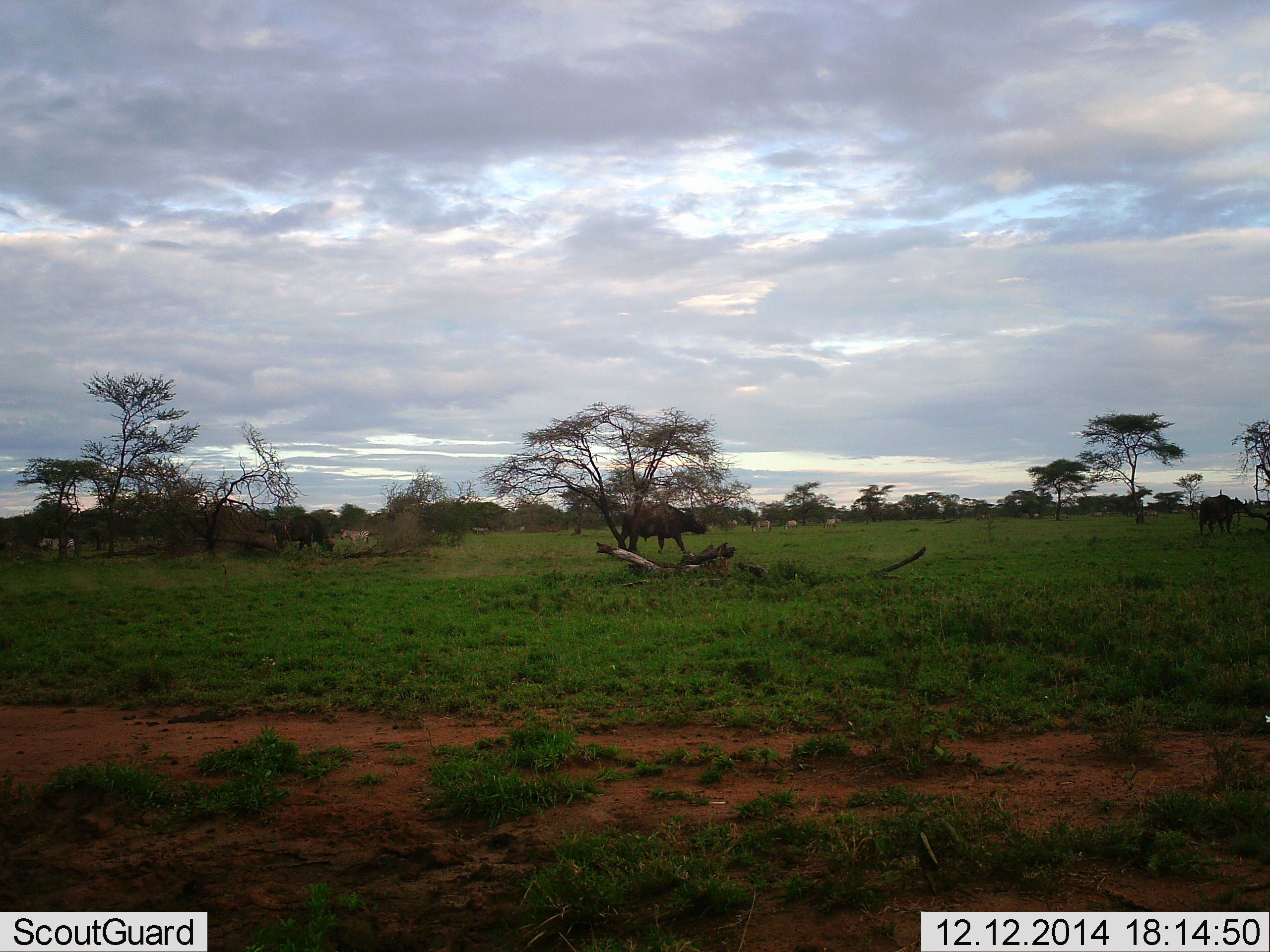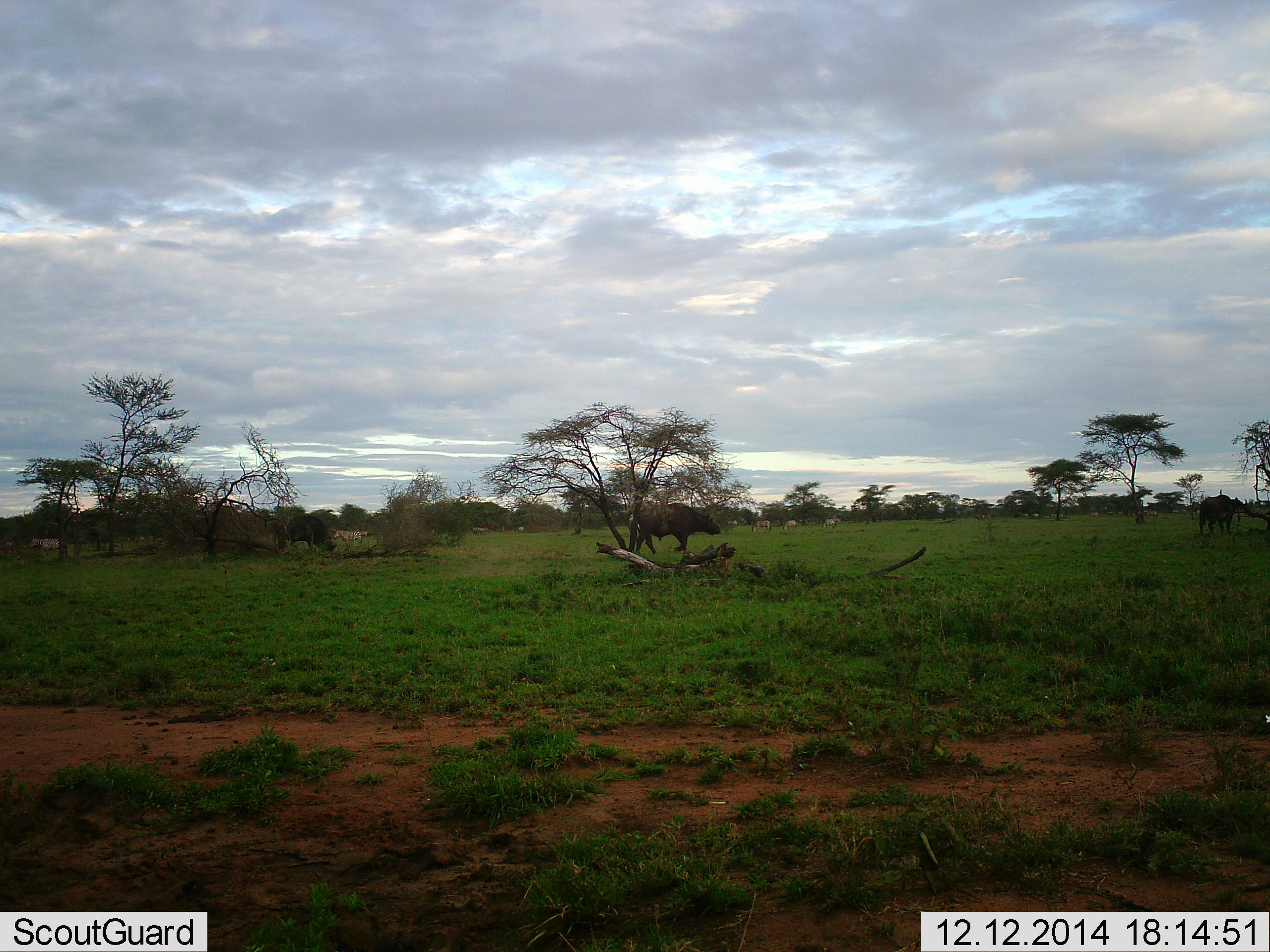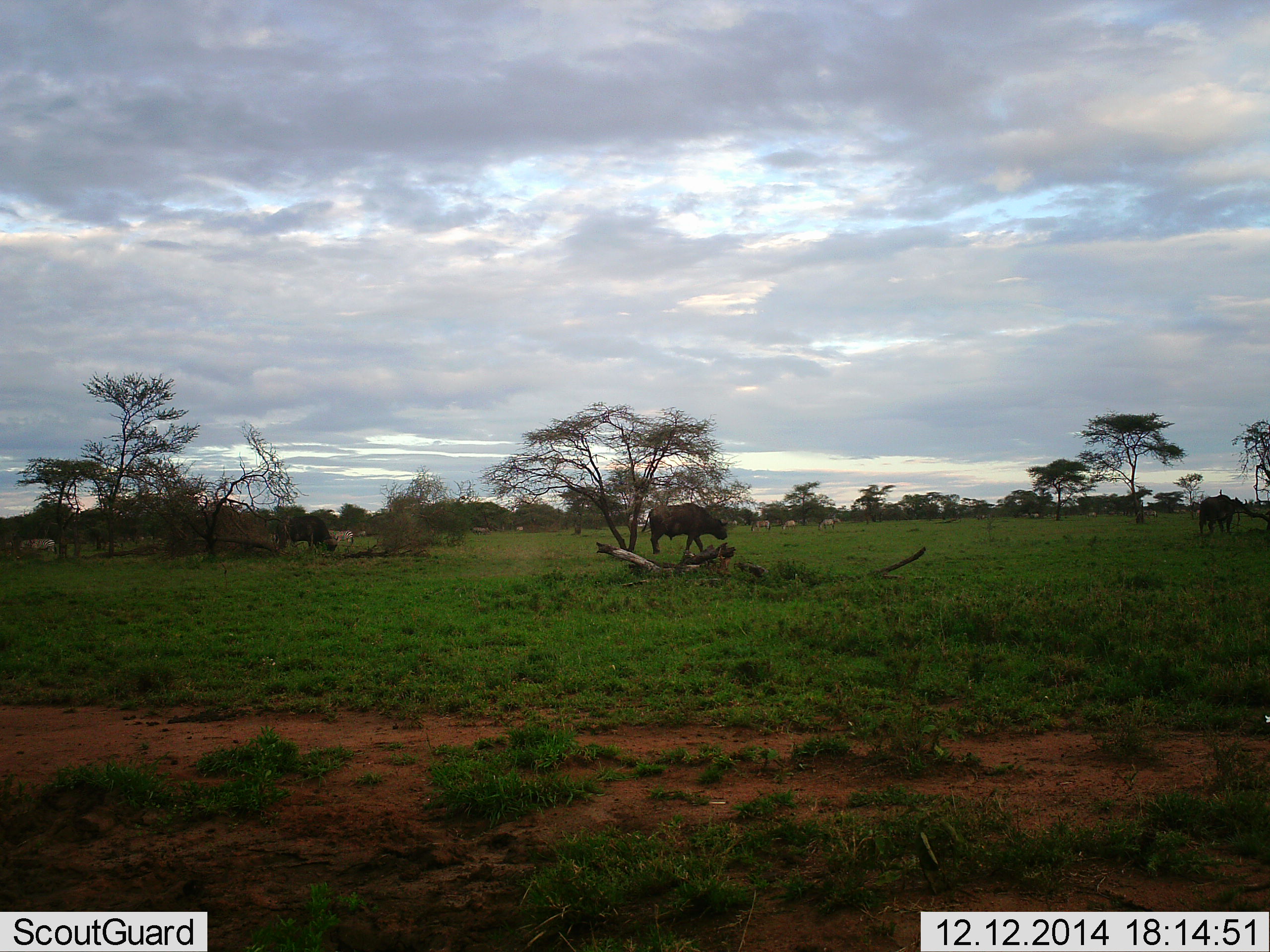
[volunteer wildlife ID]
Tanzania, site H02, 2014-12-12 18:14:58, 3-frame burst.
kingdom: Animalia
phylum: Chordata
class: Mammalia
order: Artiodactyla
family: Bovidae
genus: Syncerus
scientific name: Syncerus caffer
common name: cape buffalo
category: buffalo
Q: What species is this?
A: Buffalo (cape buffalo) (Syncerus caffer).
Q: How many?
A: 3.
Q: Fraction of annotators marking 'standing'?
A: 50%.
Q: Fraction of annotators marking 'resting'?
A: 0%.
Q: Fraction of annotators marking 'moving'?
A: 93%.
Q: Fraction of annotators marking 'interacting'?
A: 0%.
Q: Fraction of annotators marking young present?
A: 0%.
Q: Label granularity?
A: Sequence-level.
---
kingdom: Animalia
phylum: Chordata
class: Mammalia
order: Perissodactyla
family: Equidae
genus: Equus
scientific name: Equus quagga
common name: plains zebra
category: zebra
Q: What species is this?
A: Zebra (plains zebra) (Equus quagga).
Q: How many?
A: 7.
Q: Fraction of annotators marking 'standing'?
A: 45%.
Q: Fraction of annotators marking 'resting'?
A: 0%.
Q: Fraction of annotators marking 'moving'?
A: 82%.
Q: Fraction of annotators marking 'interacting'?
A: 0%.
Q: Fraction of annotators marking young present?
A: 0%.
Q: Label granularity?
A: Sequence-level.